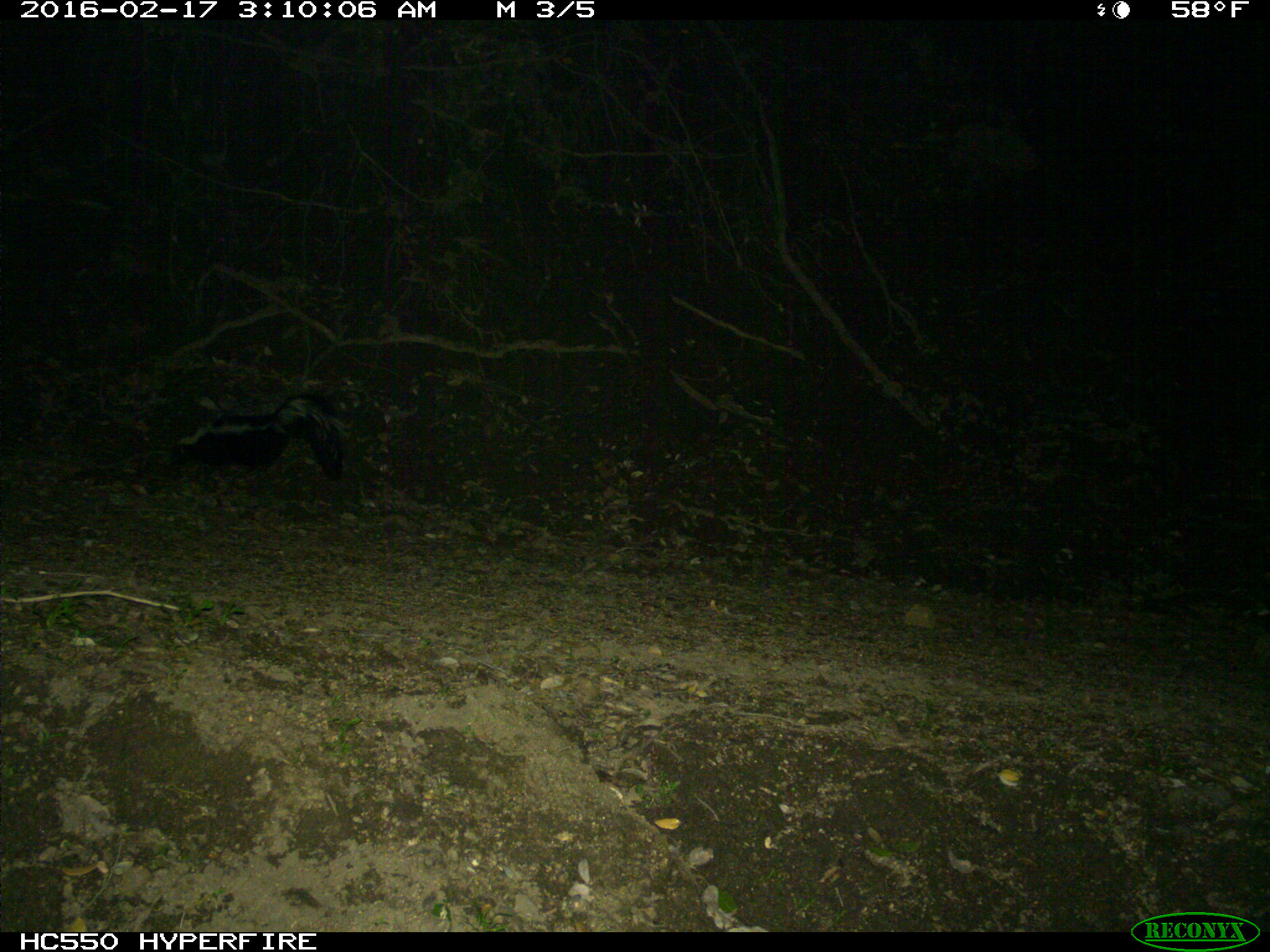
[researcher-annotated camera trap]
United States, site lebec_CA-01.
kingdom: Animalia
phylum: Chordata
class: Mammalia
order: Carnivora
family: Mephitidae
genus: Mephitis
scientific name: Mephitis mephitis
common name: striped skunk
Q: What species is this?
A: Mephitis mephitis (striped skunk).